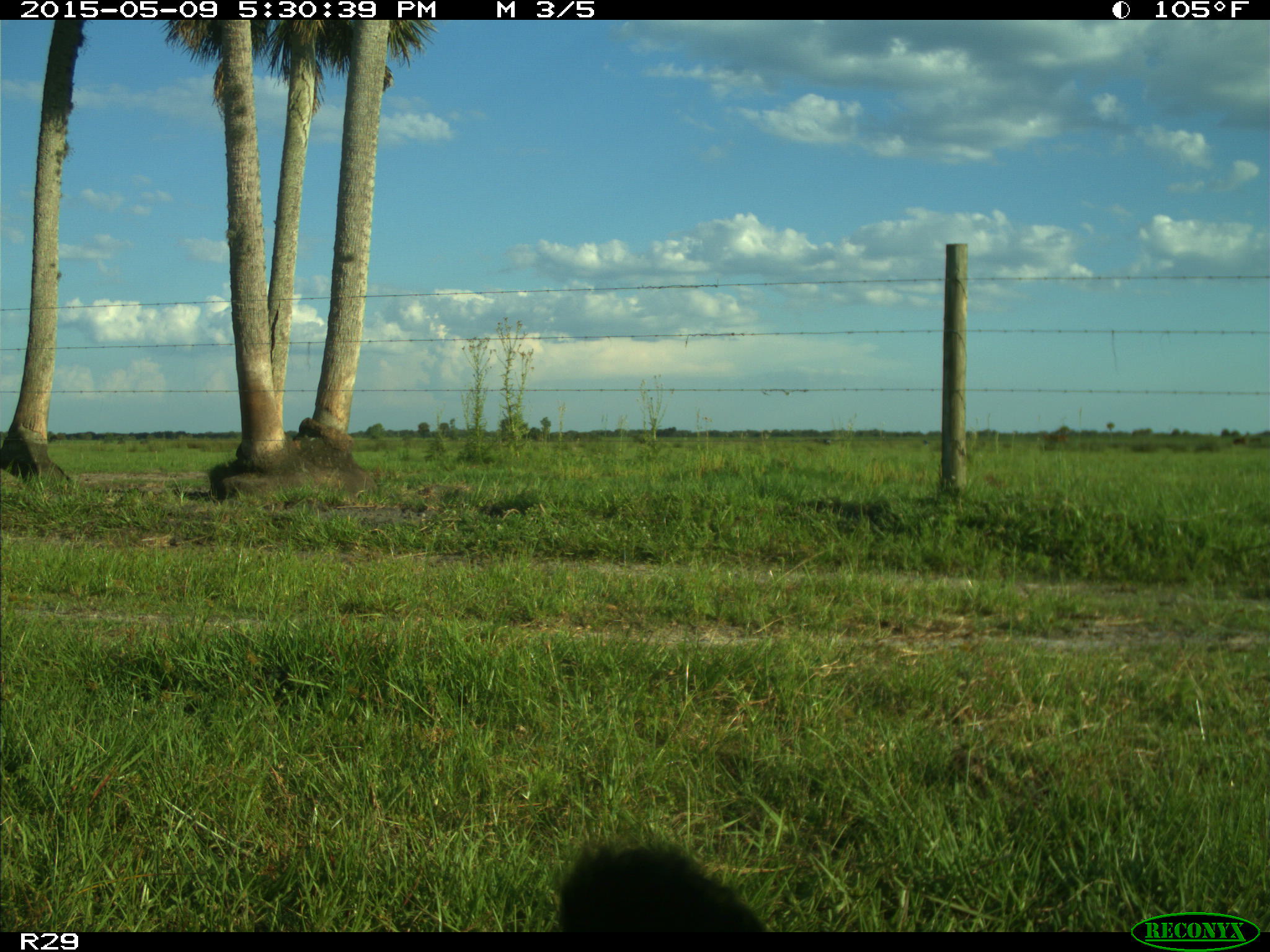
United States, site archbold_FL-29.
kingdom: Animalia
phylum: Chordata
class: Mammalia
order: Artiodactyla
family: Bovidae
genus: Bos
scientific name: Bos taurus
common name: domestic cow